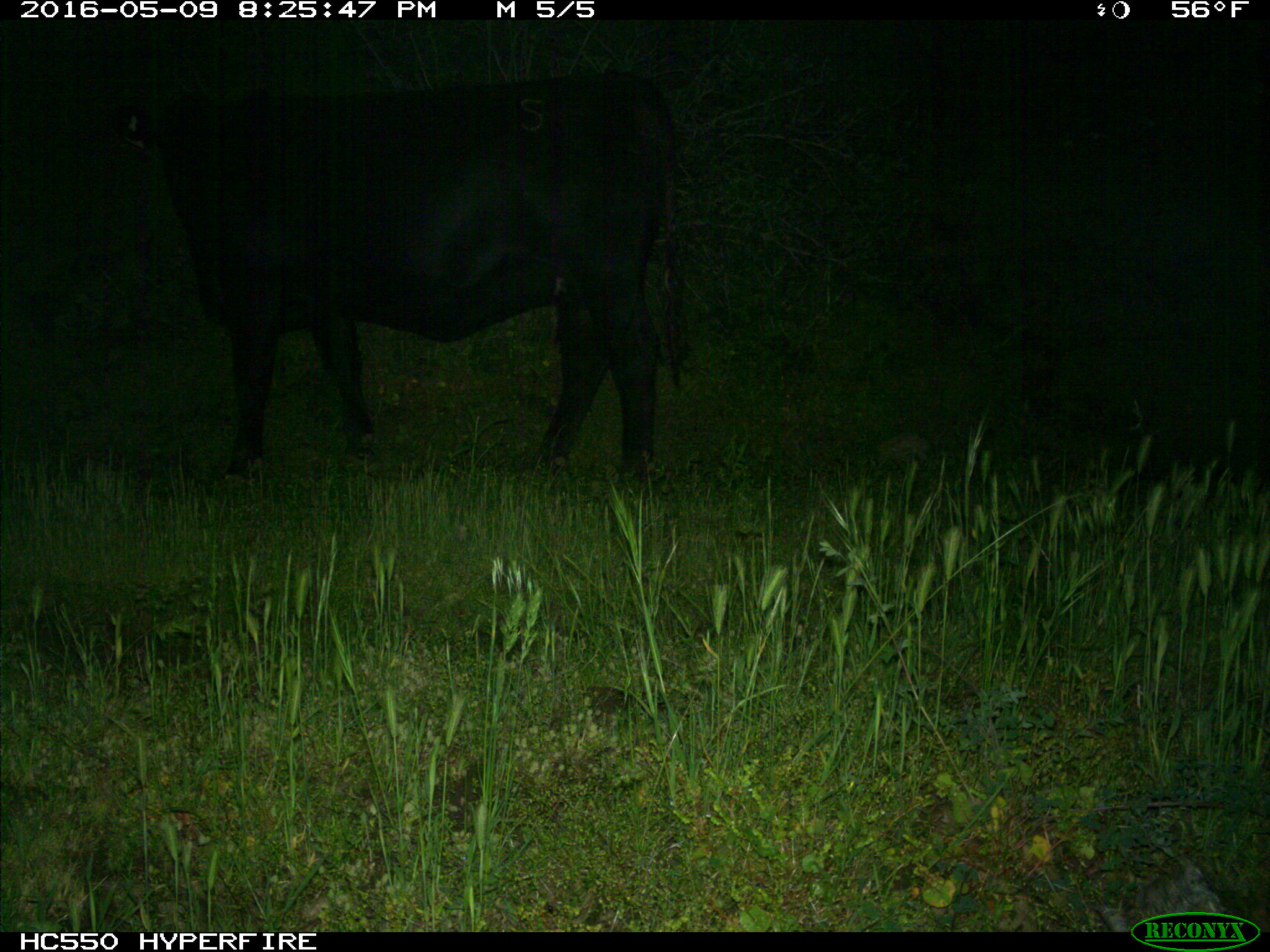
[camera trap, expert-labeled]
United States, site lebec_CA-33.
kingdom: Animalia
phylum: Chordata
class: Mammalia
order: Artiodactyla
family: Bovidae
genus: Bos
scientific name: Bos taurus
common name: domestic cow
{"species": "Bos taurus (domestic cow)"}